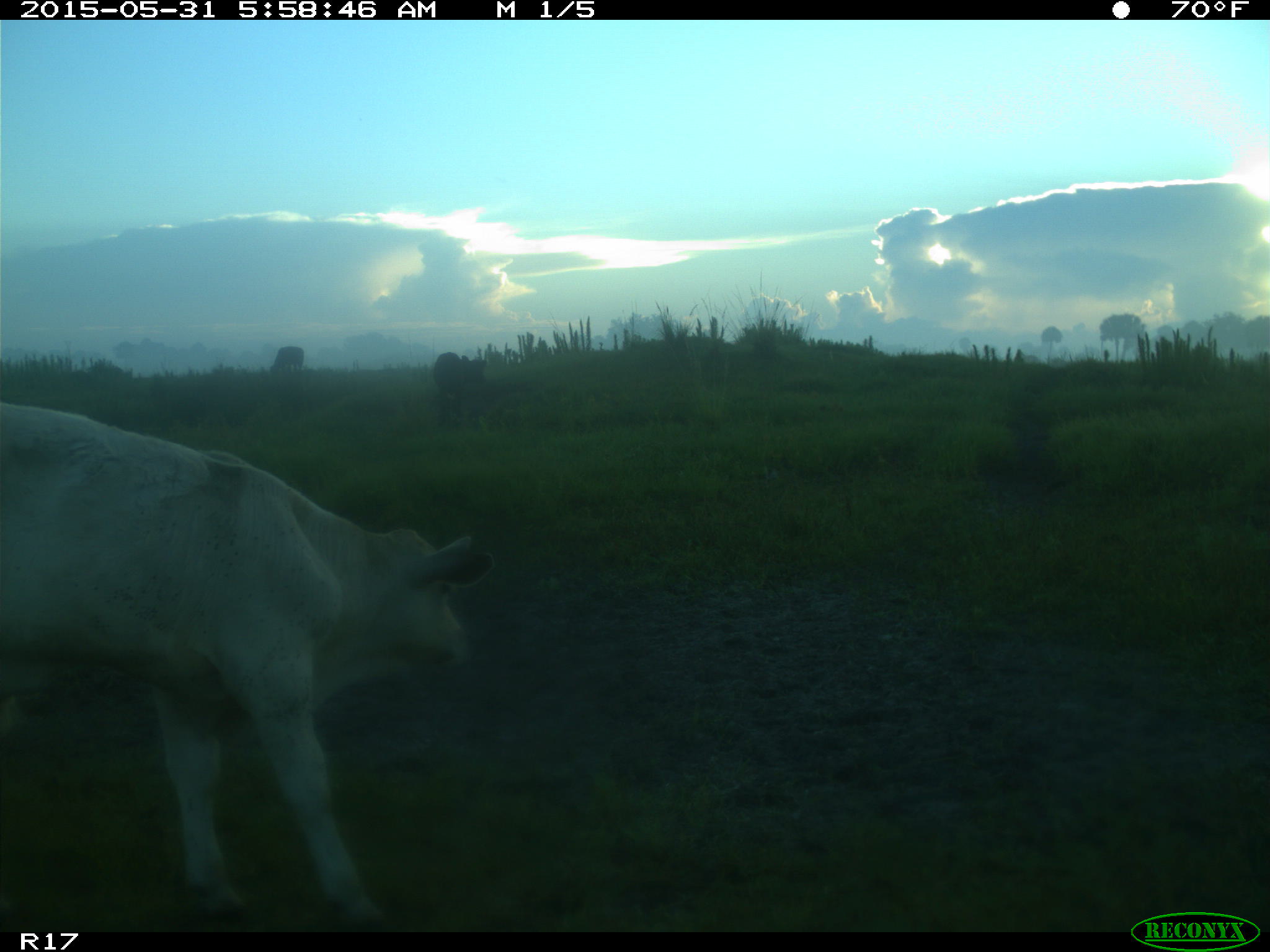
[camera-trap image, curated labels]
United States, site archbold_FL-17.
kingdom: Animalia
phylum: Chordata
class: Mammalia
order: Artiodactyla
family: Bovidae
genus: Bos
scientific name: Bos taurus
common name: domestic cow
Bos taurus (domestic cow).